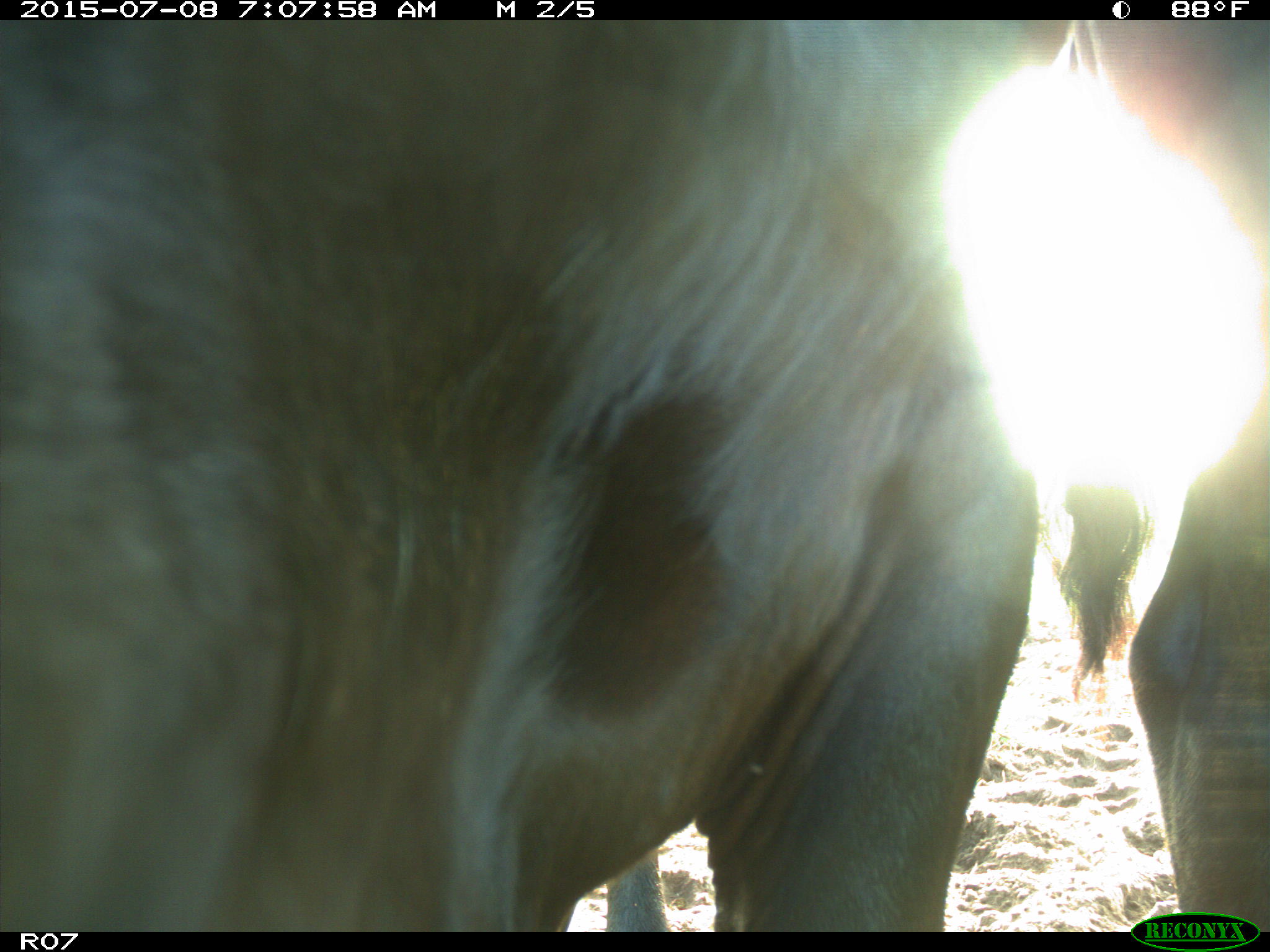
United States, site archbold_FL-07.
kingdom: Animalia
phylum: Chordata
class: Mammalia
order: Artiodactyla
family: Bovidae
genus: Bos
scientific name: Bos taurus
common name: domestic cow